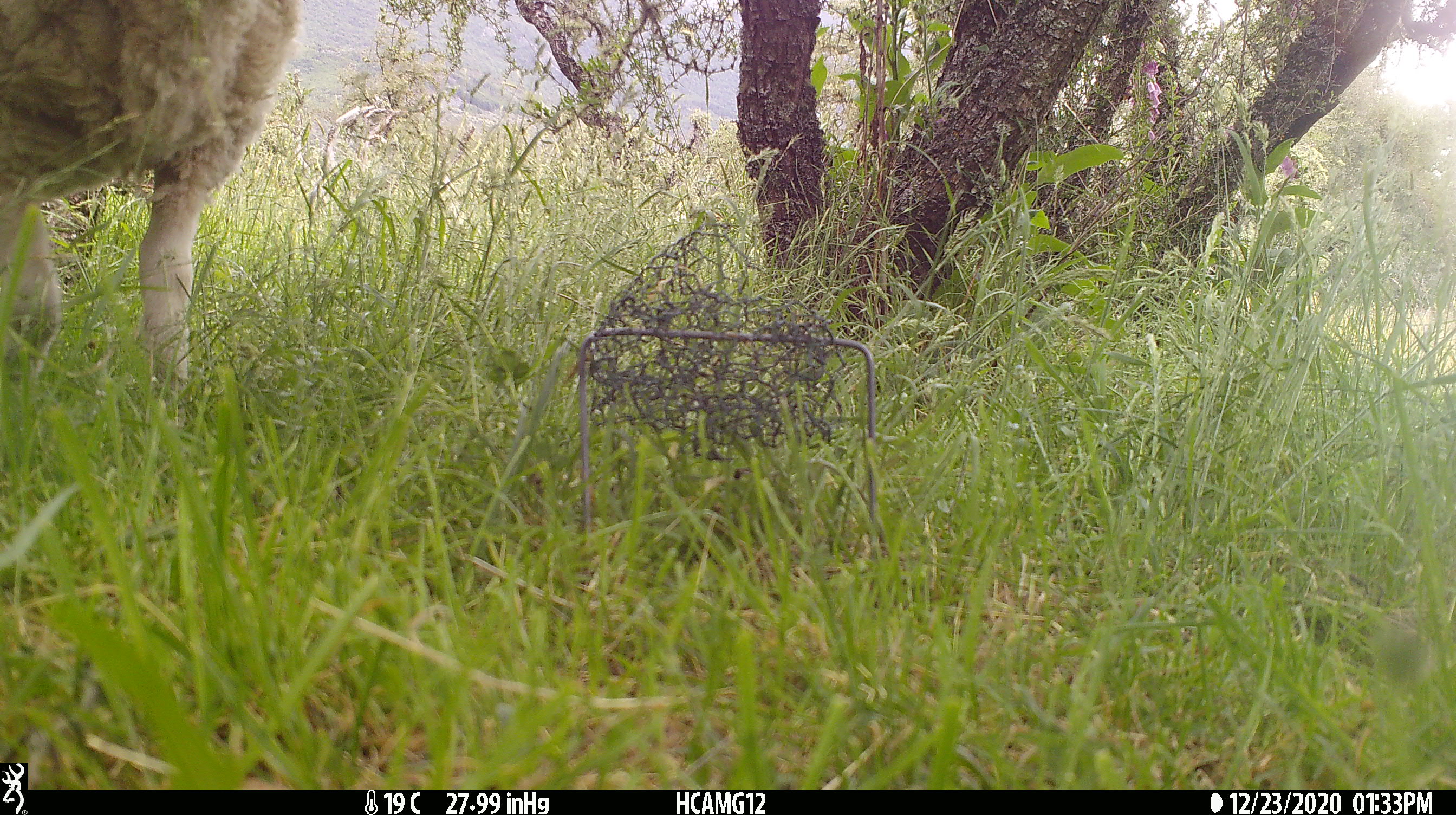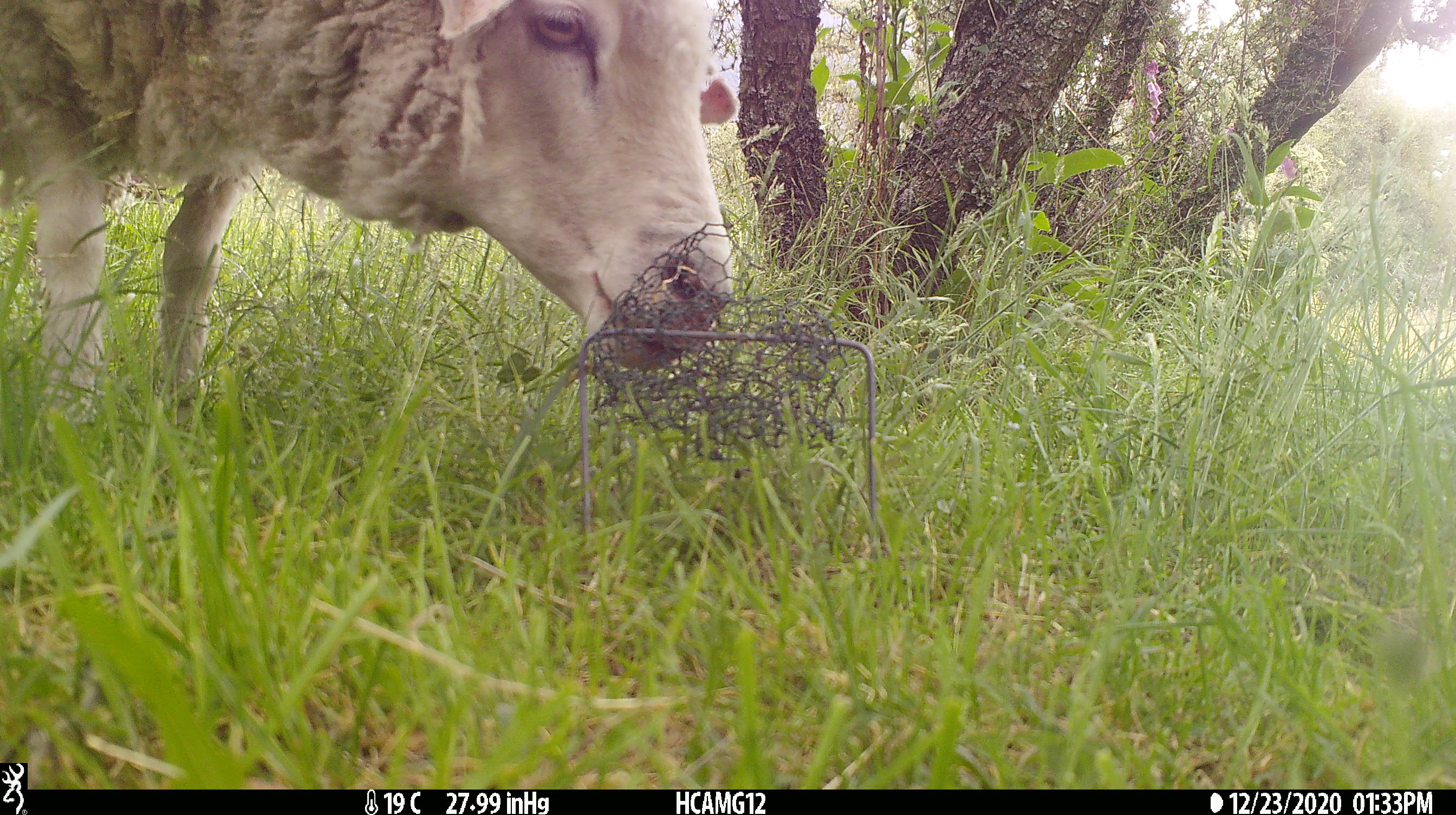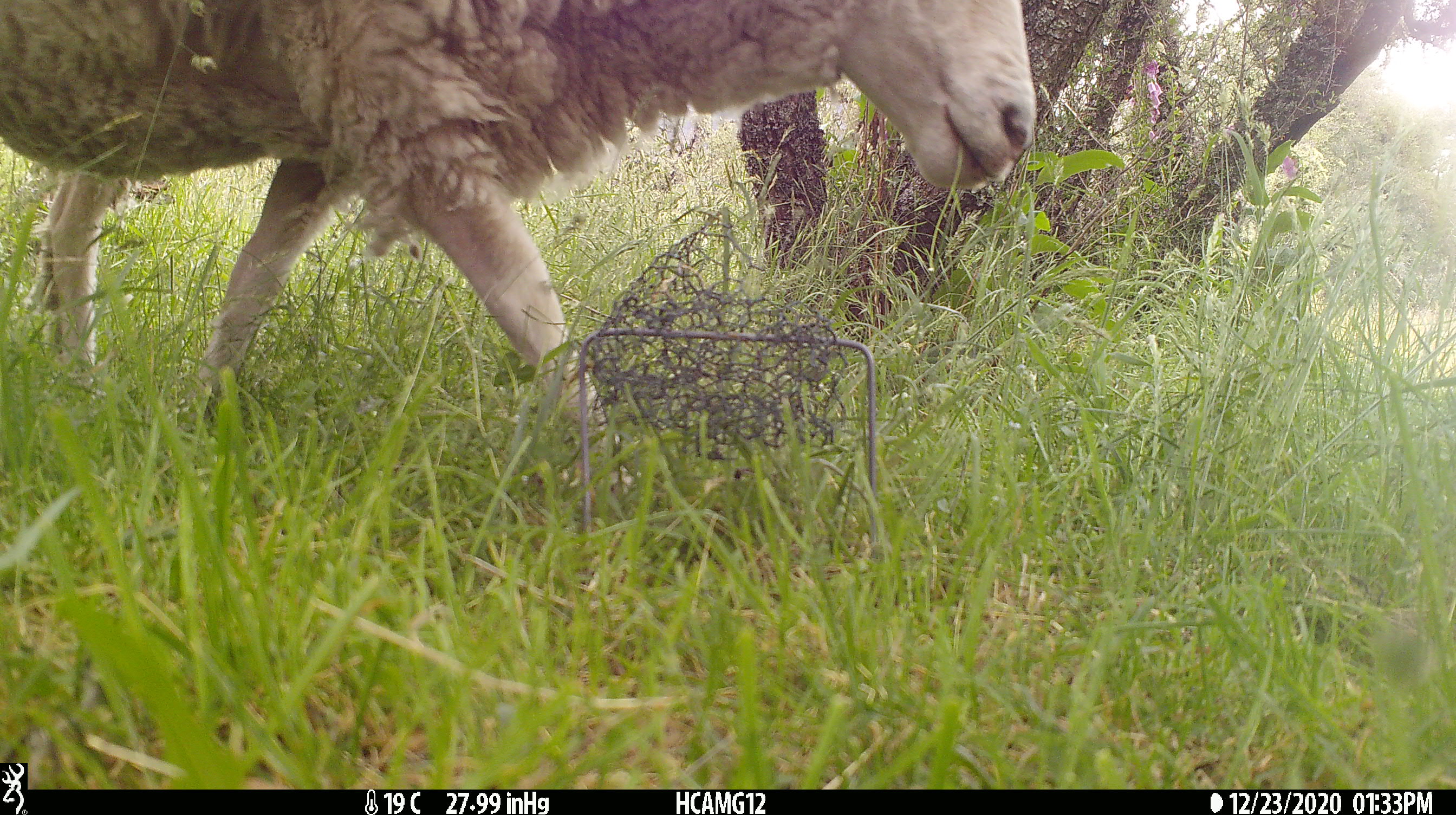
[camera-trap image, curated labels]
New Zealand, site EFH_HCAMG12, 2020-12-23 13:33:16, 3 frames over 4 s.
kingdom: Animalia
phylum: Chordata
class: Mammalia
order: Artiodactyla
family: Bovidae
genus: Ovis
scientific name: Ovis aries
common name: domestic sheep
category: sheep